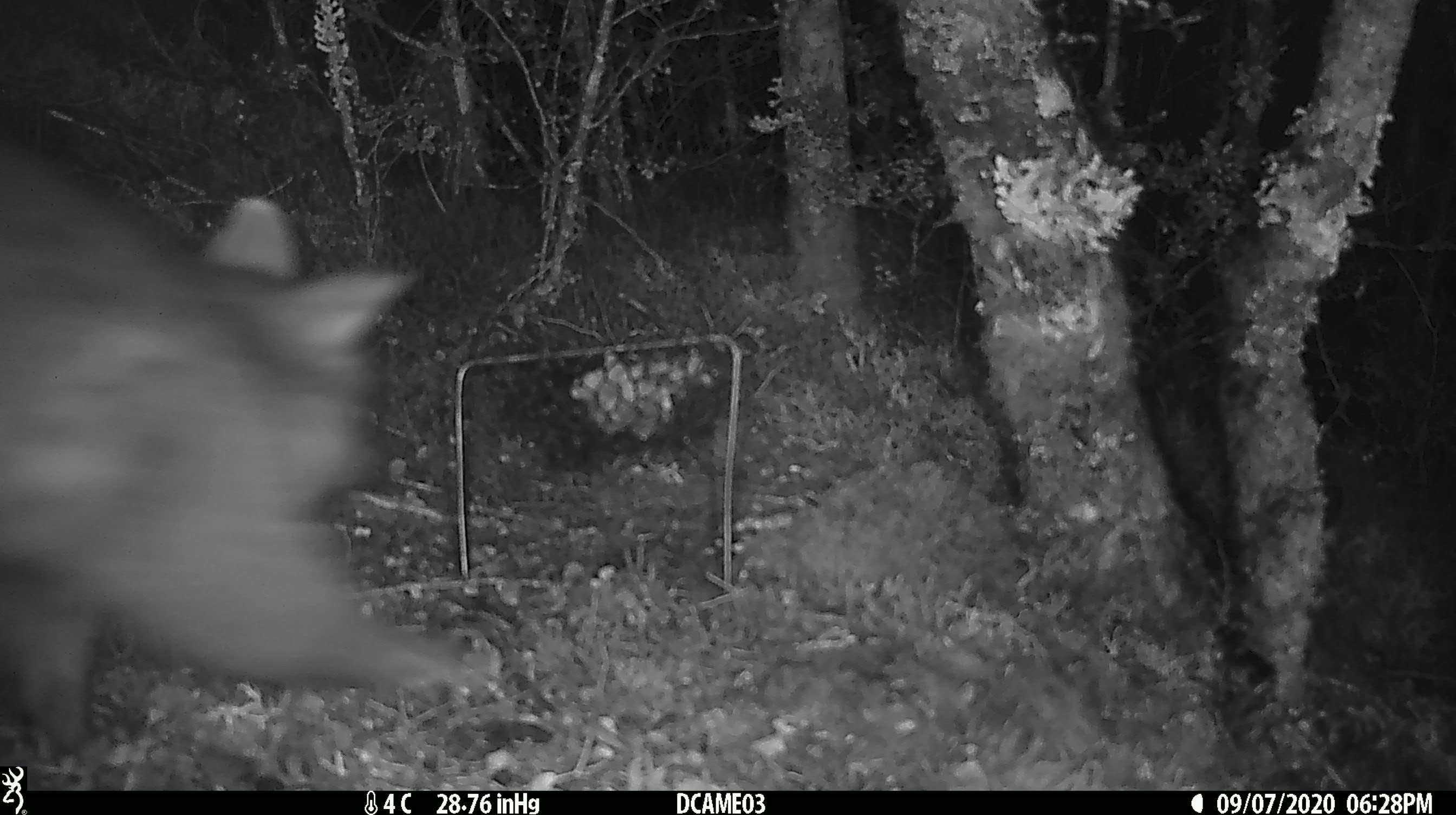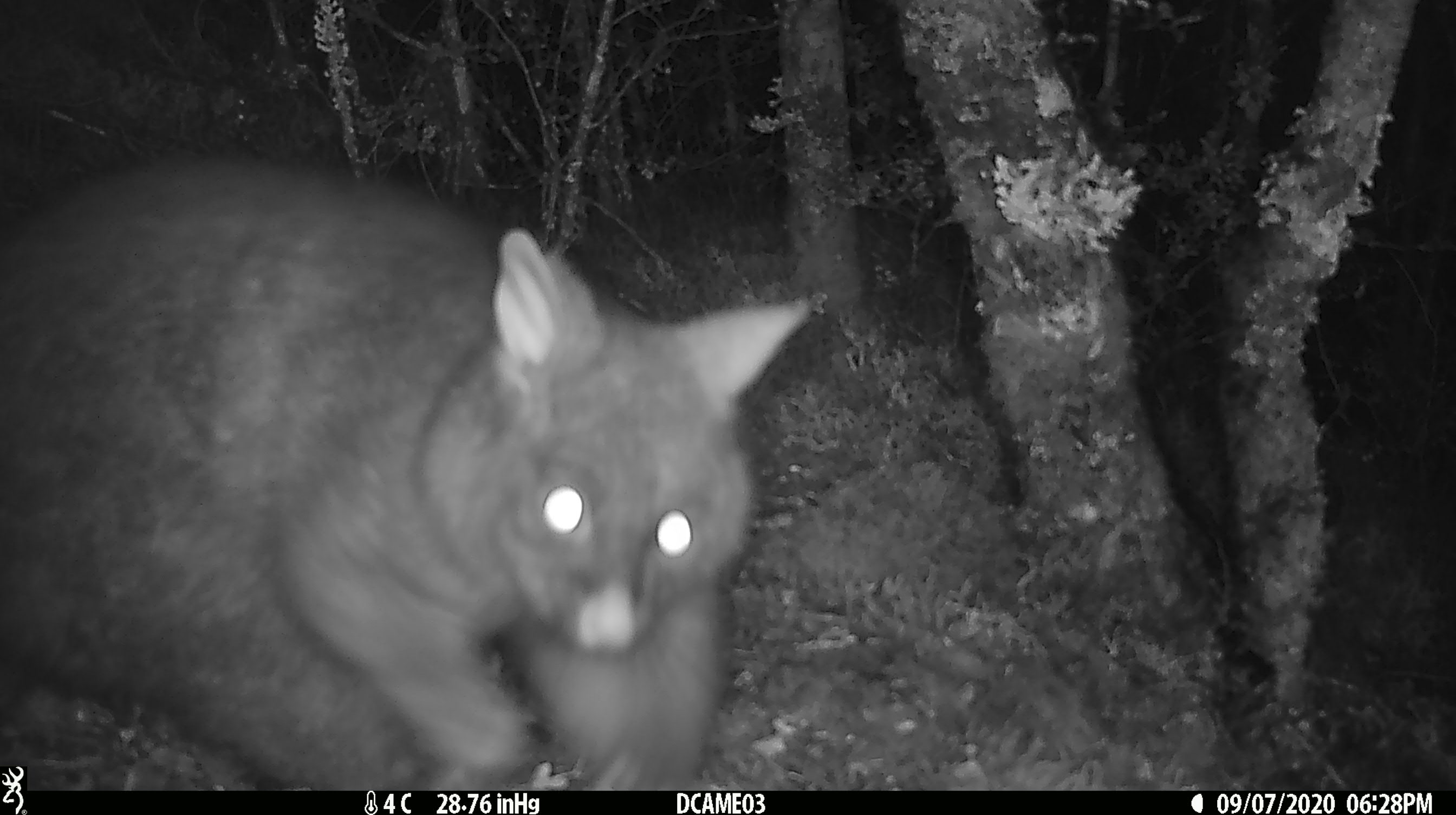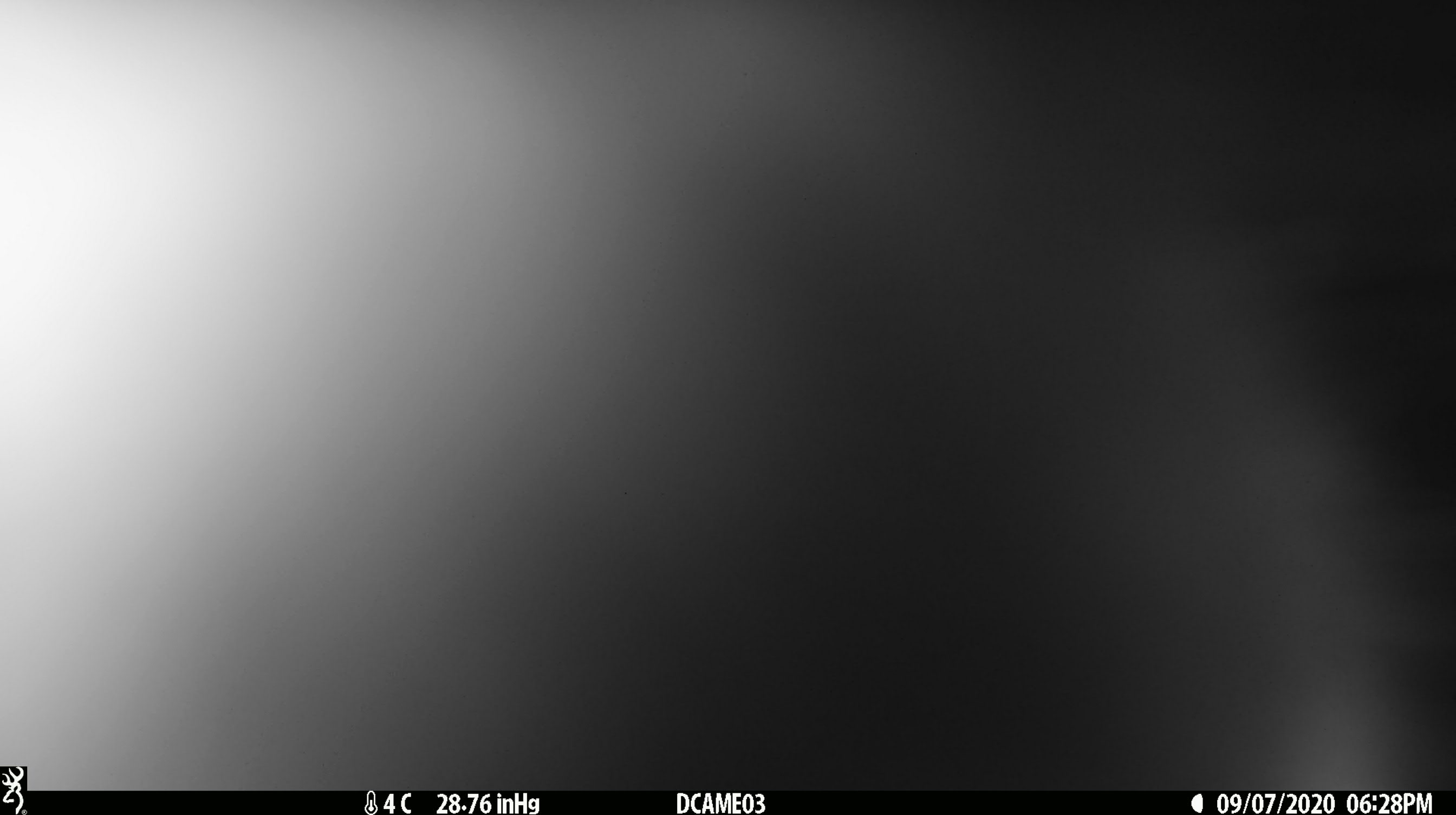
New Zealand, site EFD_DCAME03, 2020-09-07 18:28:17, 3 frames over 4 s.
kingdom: Animalia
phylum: Chordata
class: Mammalia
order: Diprotodontia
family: Phalangeridae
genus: Trichosurus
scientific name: Trichosurus vulpecula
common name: common brushtail possum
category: possum